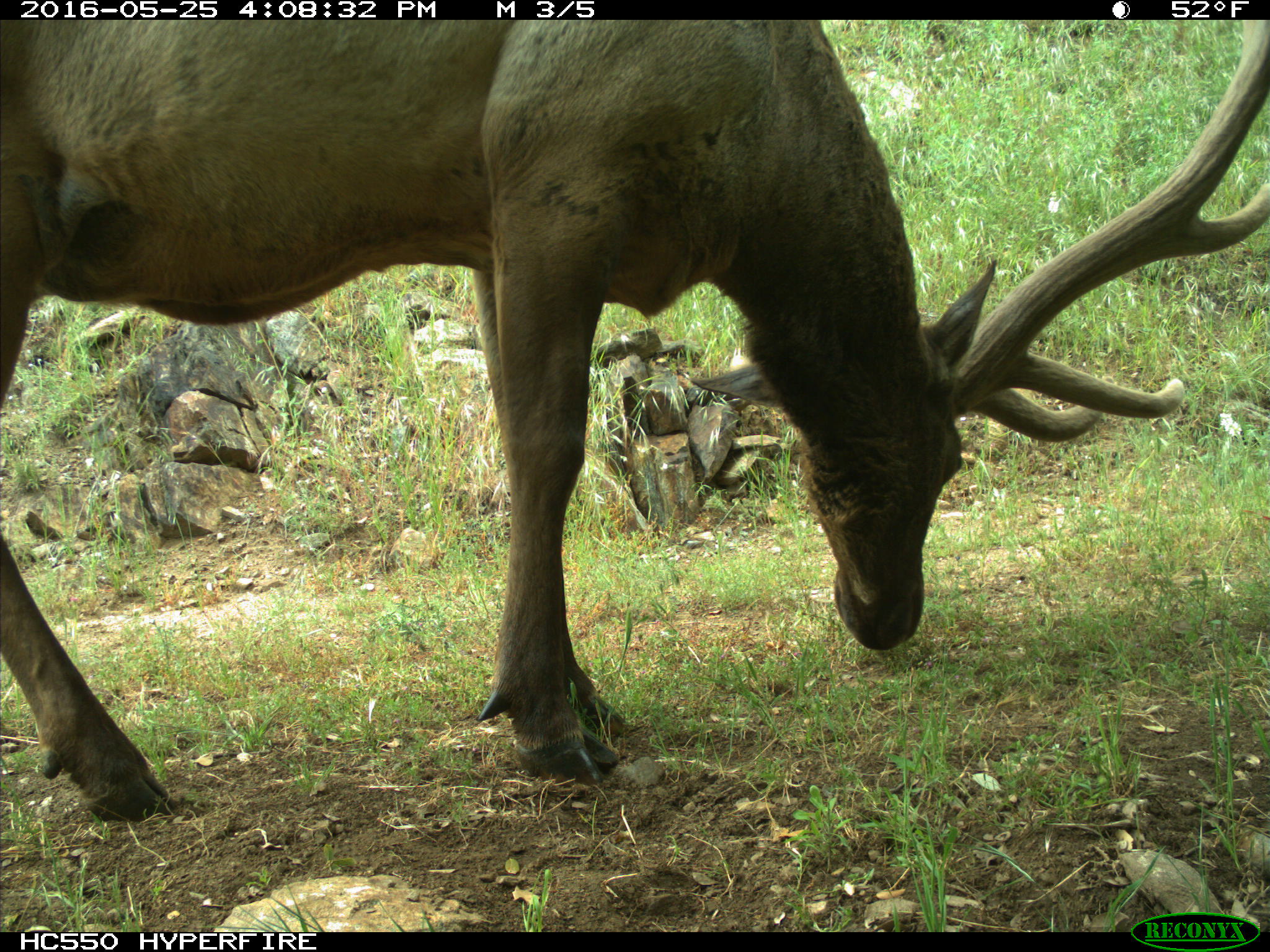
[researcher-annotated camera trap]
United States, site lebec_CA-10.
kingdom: Animalia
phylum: Chordata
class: Mammalia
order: Artiodactyla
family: Cervidae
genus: Cervus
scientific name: Cervus canadensis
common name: elk